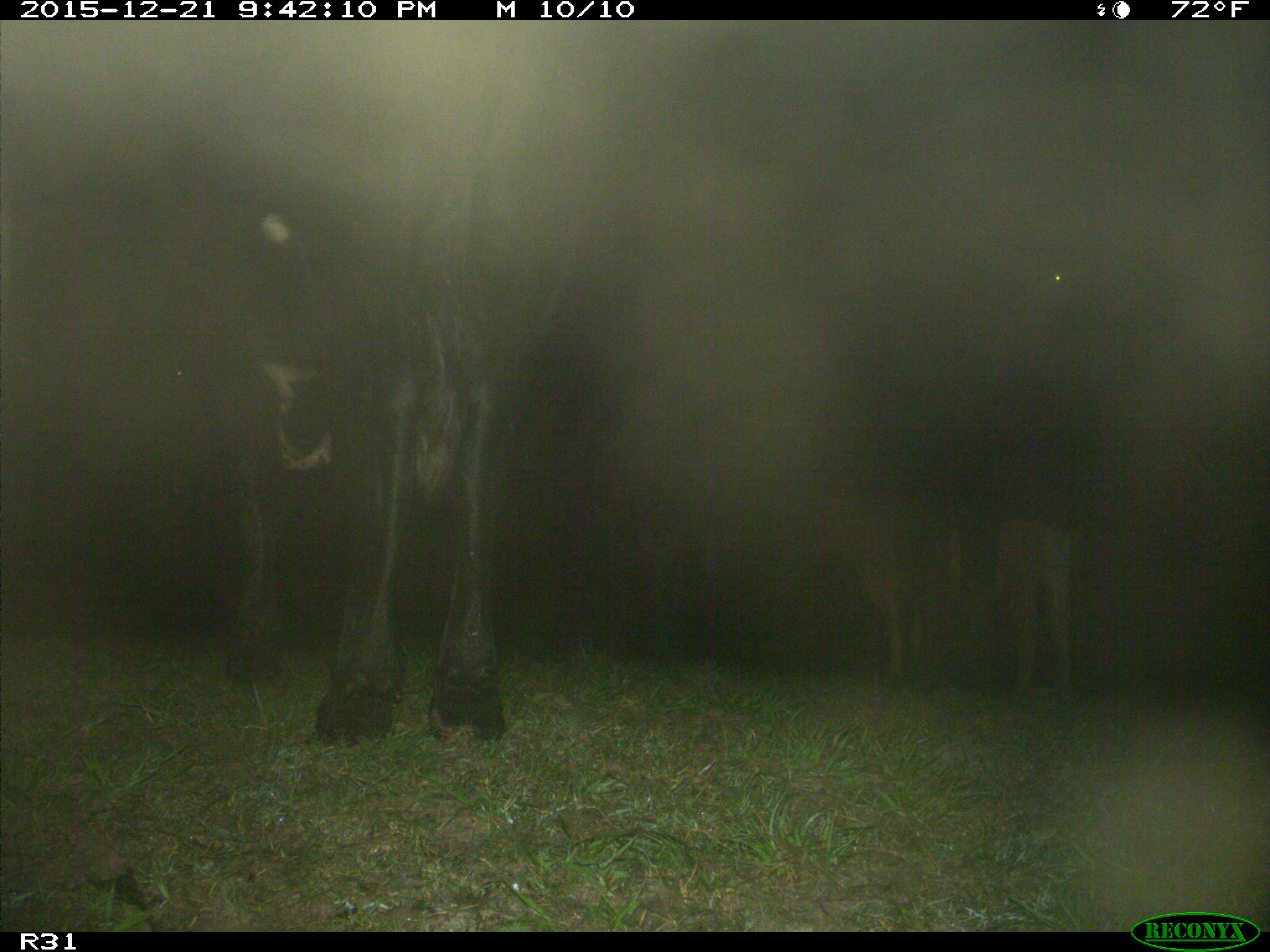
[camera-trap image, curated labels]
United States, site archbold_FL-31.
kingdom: Animalia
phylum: Chordata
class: Mammalia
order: Artiodactyla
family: Bovidae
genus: Bos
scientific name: Bos taurus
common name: domestic cow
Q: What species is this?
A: Bos taurus (domestic cow).